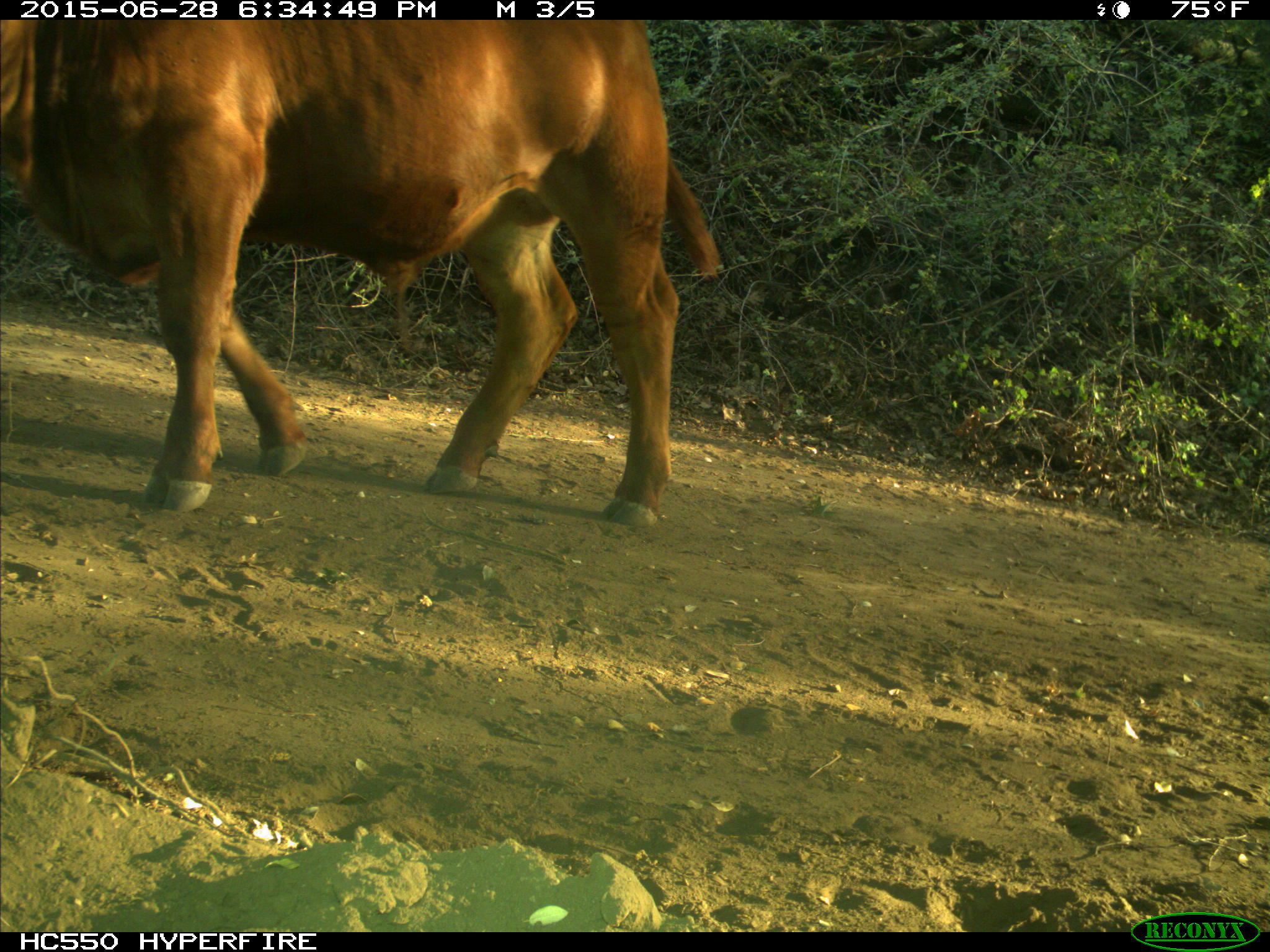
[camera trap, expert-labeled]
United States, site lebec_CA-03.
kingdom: Animalia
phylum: Chordata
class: Mammalia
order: Artiodactyla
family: Bovidae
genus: Bos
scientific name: Bos taurus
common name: domestic cow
Bos taurus (domestic cow).